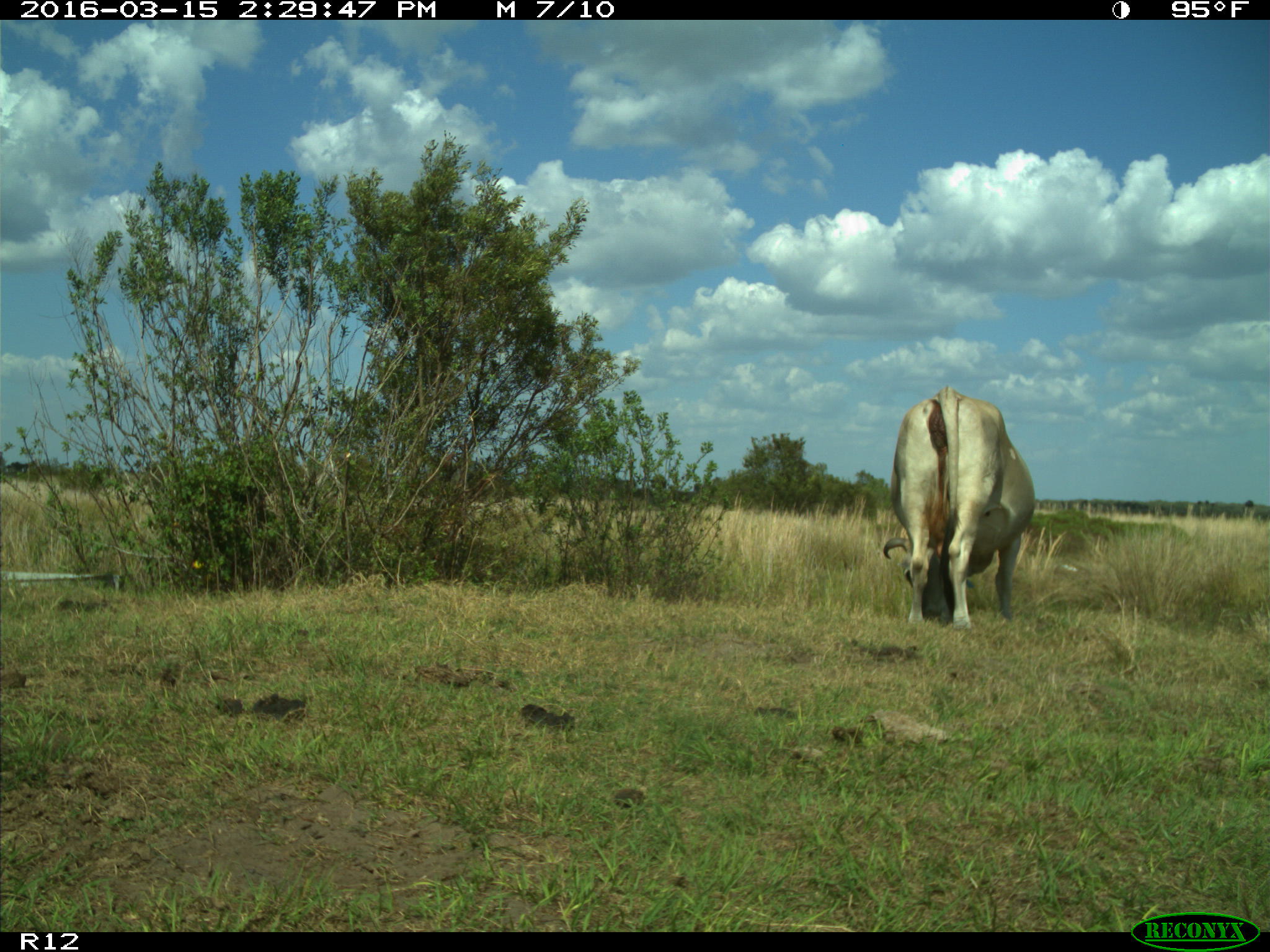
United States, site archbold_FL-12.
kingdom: Animalia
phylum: Chordata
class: Mammalia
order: Artiodactyla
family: Bovidae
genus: Bos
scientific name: Bos taurus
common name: domestic cow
Bos taurus (domestic cow).